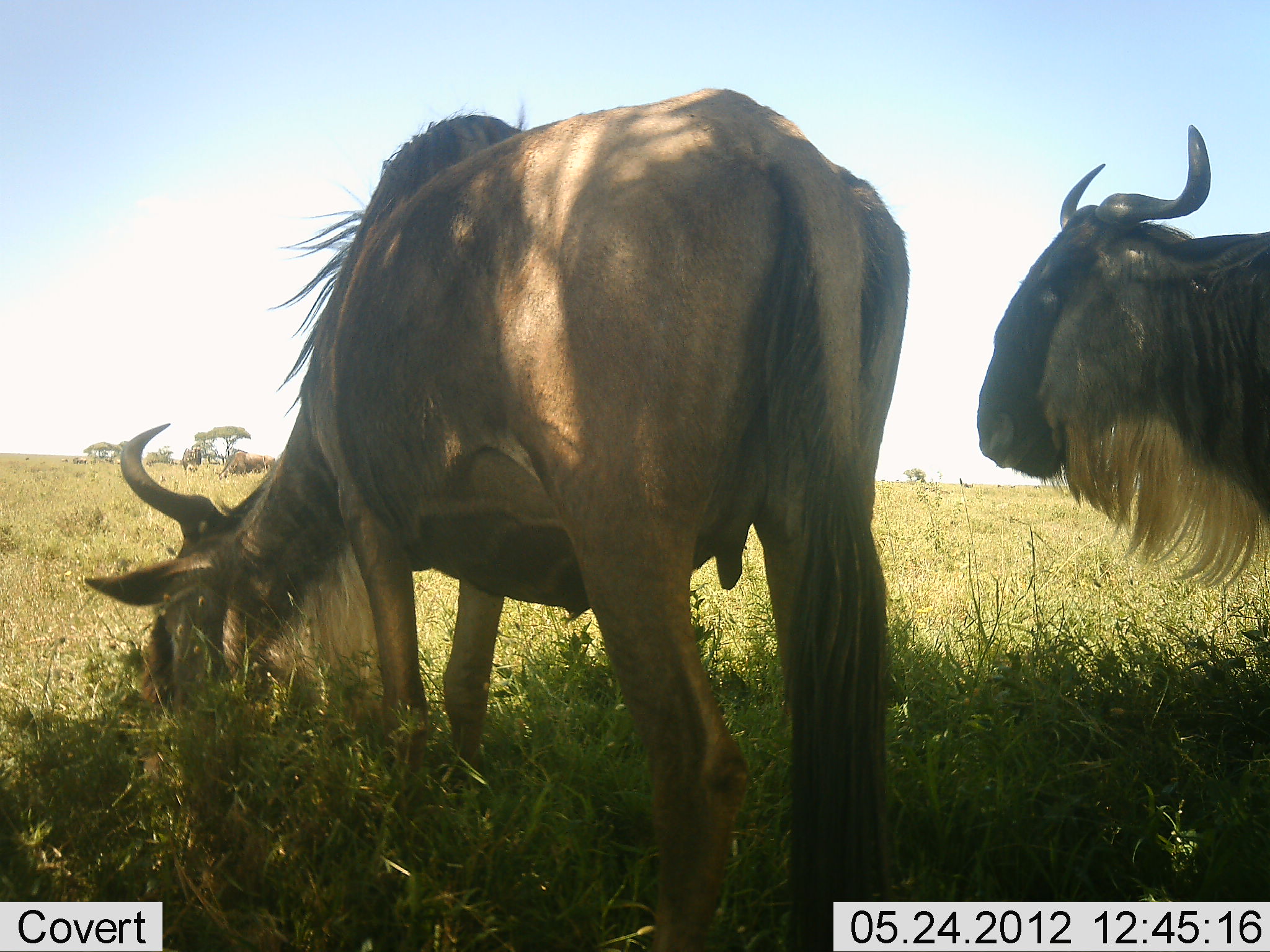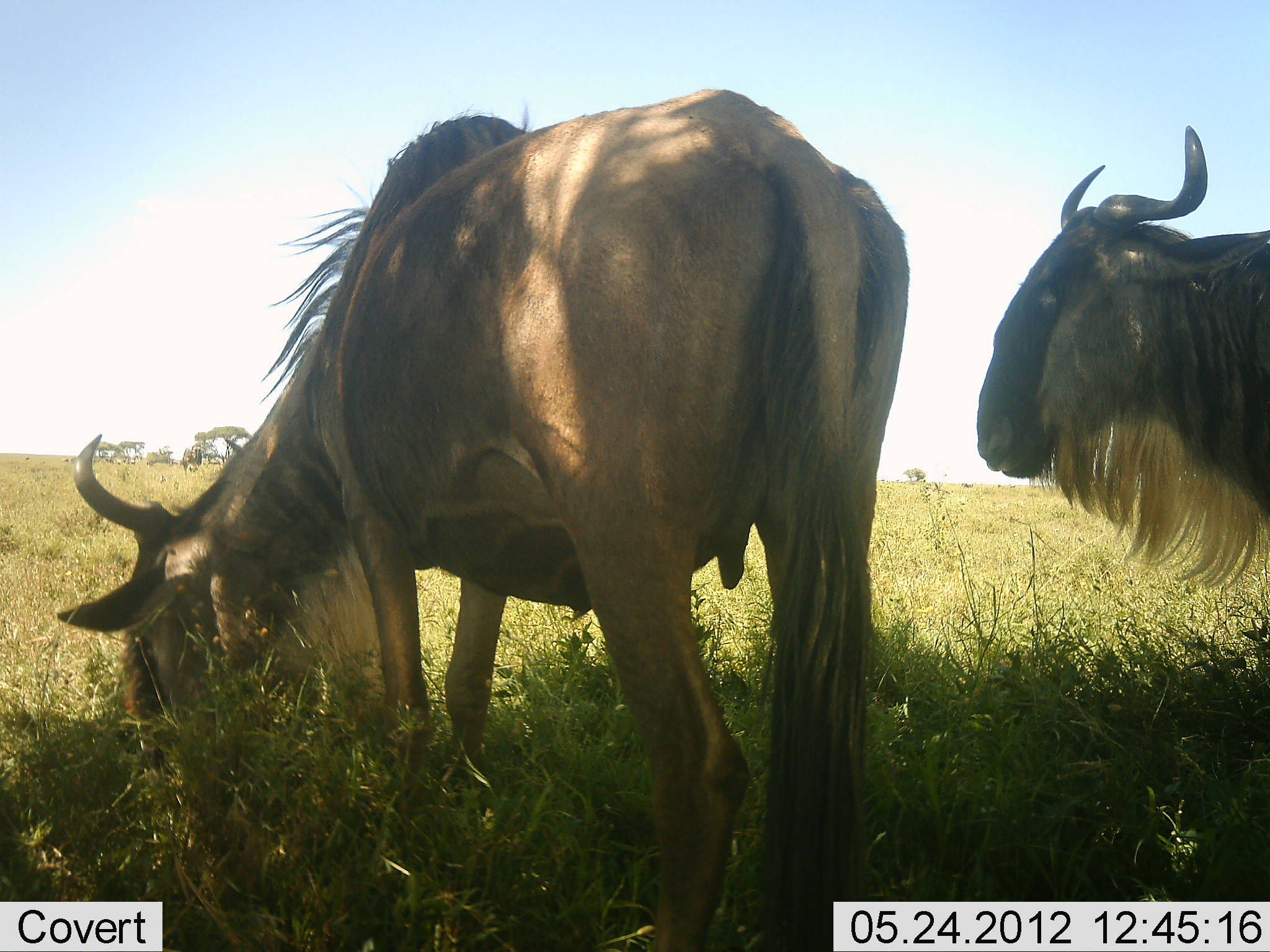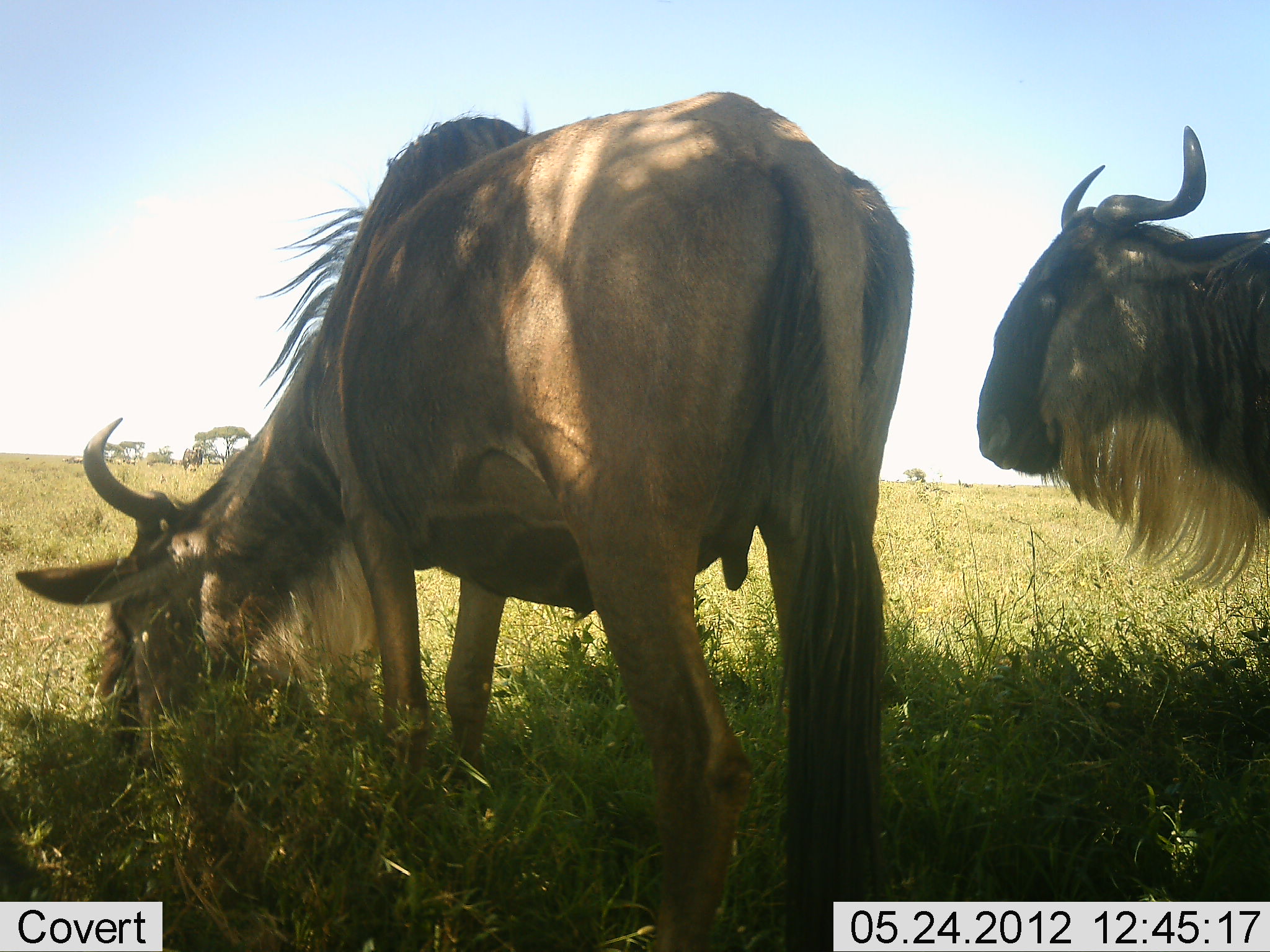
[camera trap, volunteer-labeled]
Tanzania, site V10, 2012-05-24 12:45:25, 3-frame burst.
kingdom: Animalia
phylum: Chordata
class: Mammalia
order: Artiodactyla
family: Bovidae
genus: Connochaetes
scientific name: Connochaetes taurinus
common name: blue wildebeest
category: wildebeest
Wildebeest (blue wildebeest) (Connochaetes taurinus), count 2. Behavior (volunteer vote fractions): standing 70%, resting 0%, moving 0%, interacting 0%. Young present (vote fraction): 0%. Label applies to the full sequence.